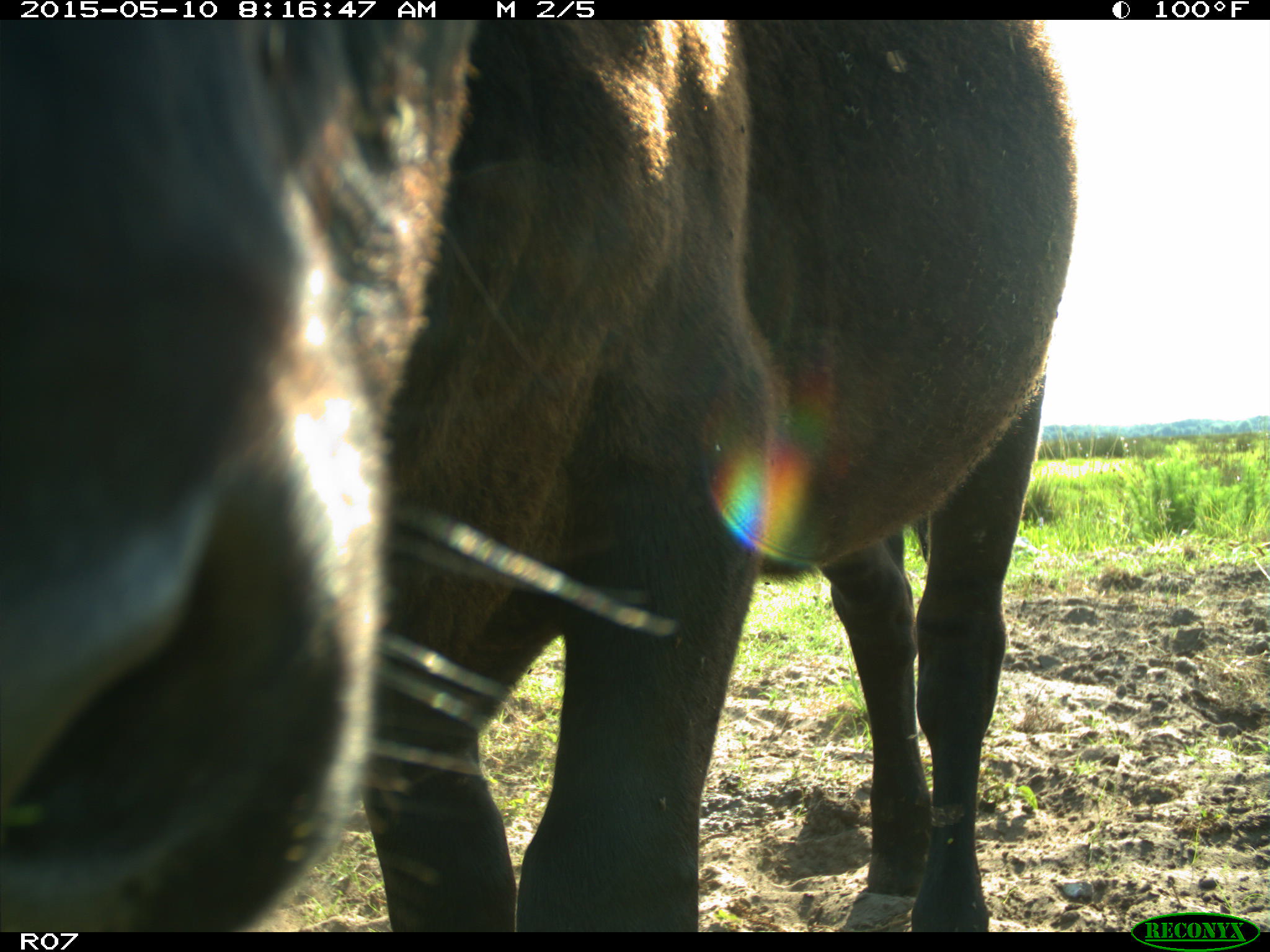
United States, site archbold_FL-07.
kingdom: Animalia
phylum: Chordata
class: Mammalia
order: Artiodactyla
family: Bovidae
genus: Bos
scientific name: Bos taurus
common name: domestic cow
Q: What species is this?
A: Bos taurus (domestic cow).